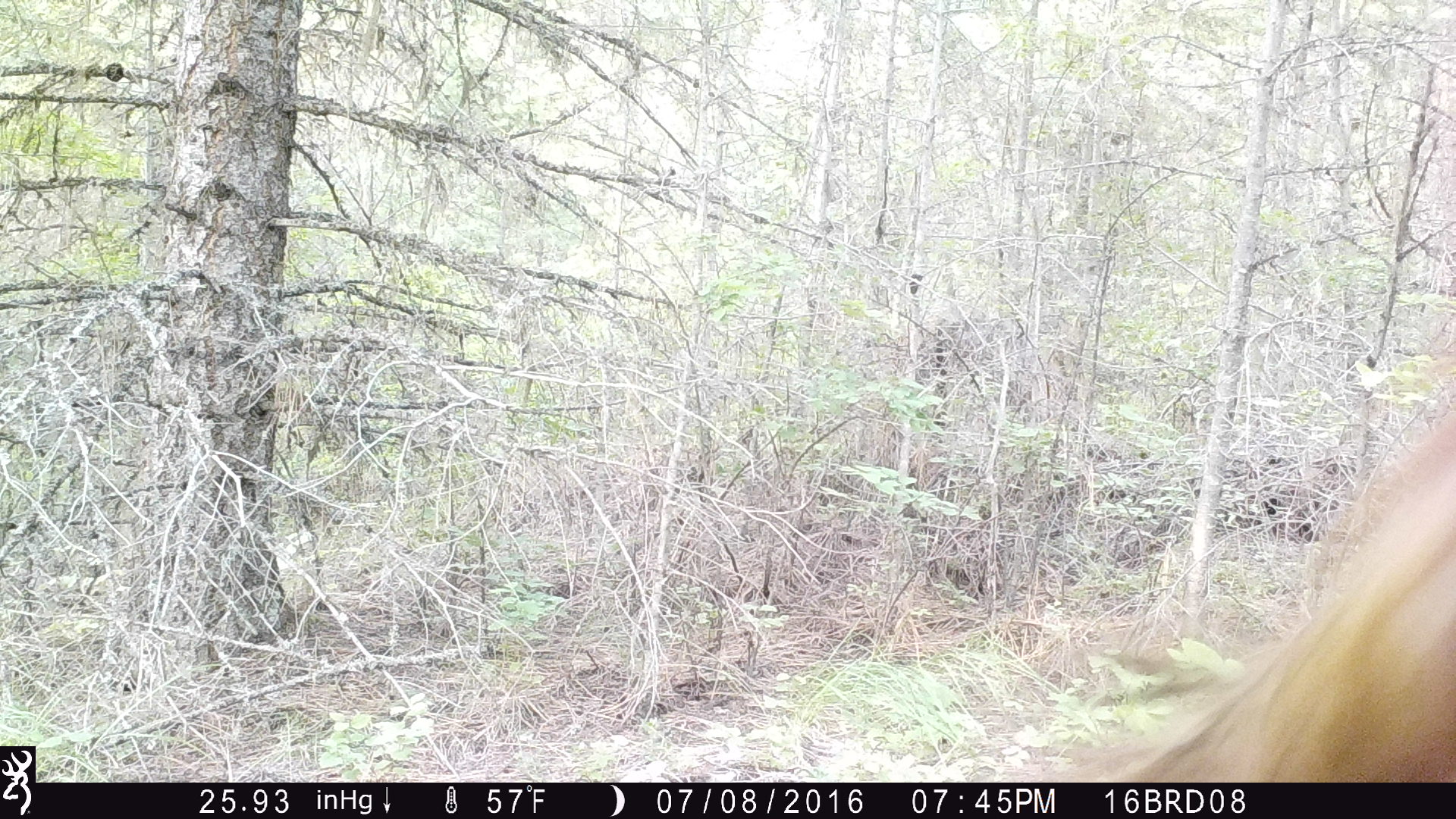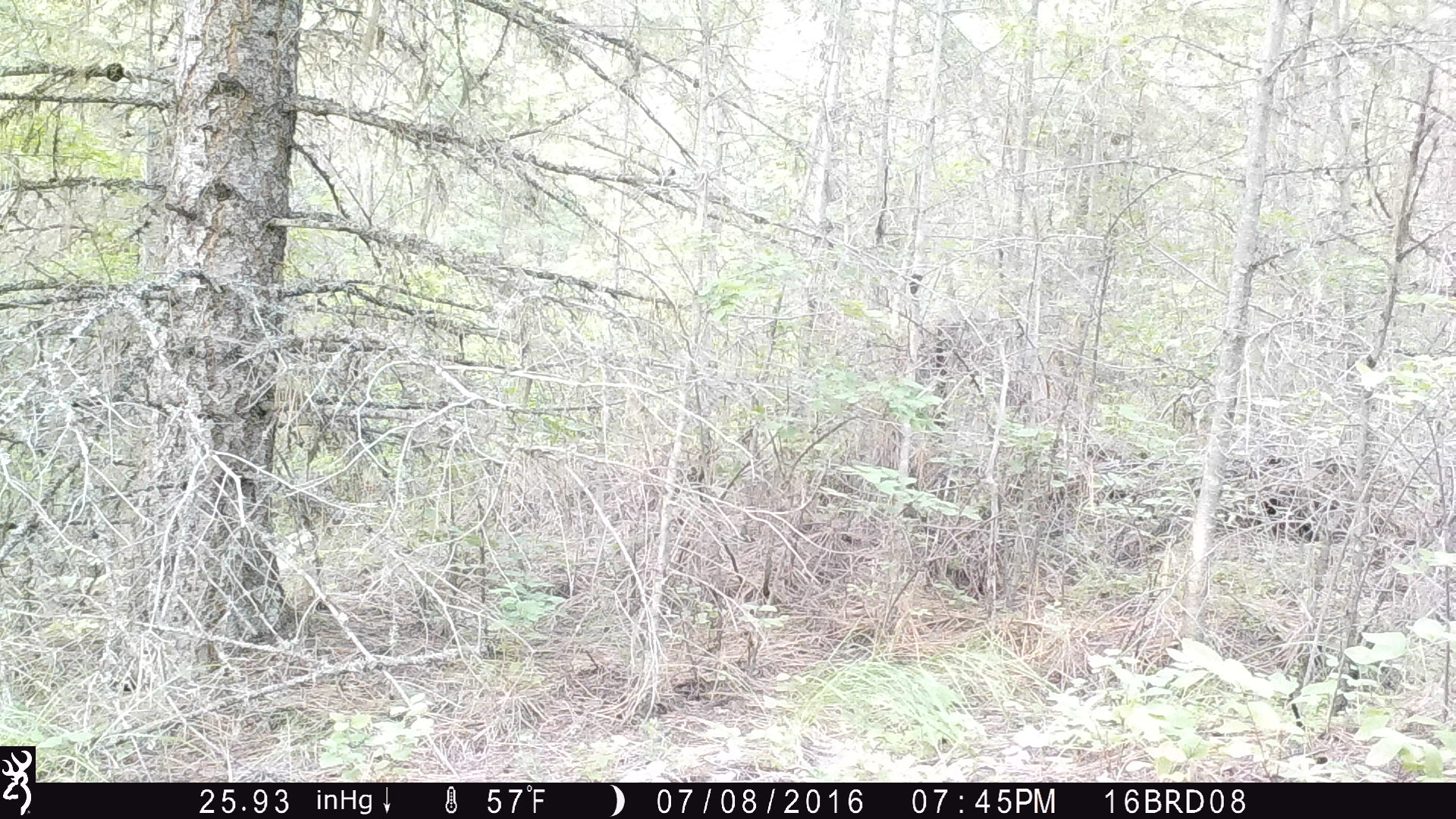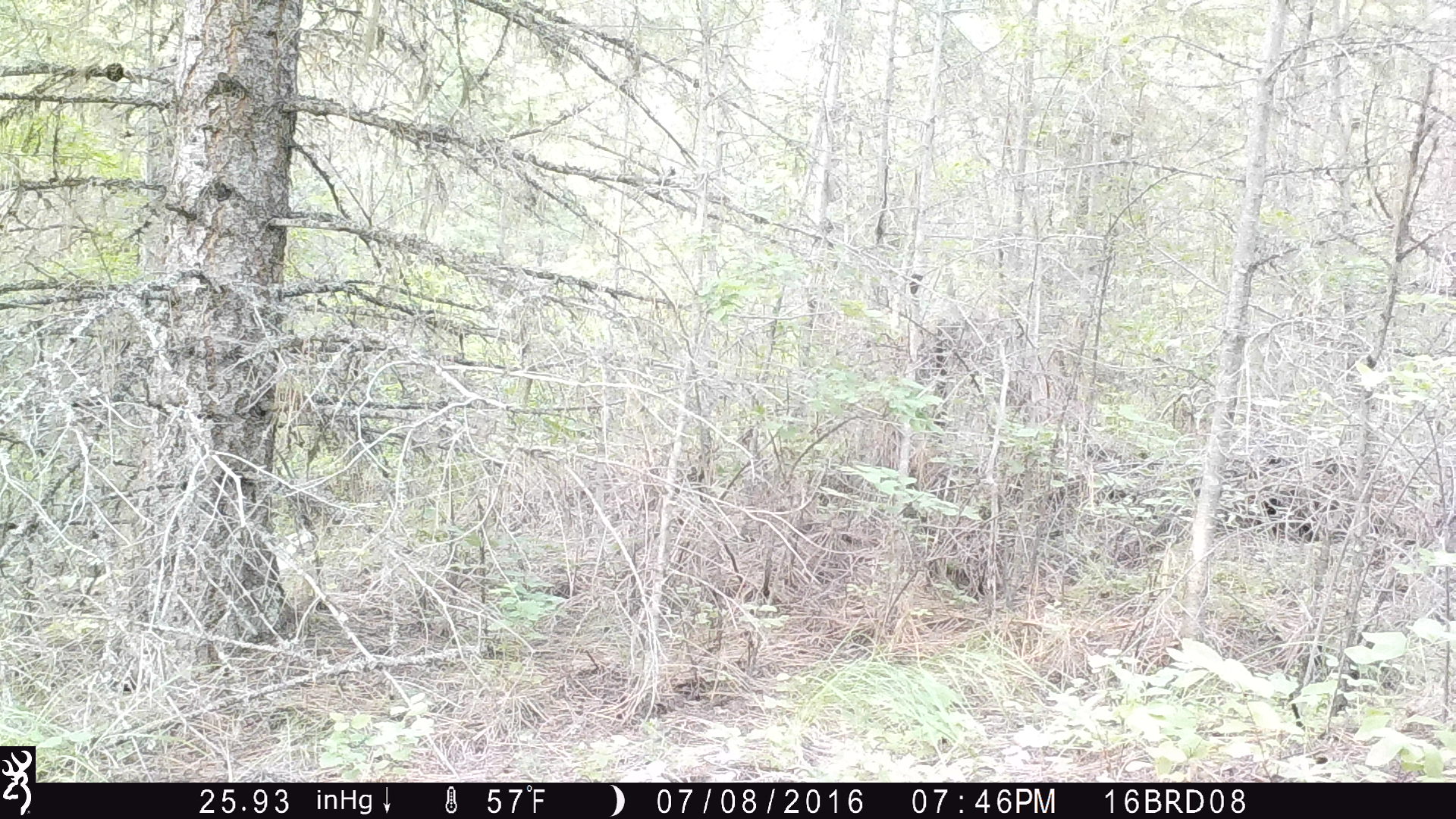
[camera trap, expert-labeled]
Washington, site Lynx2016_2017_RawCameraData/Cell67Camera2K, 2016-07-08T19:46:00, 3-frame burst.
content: unidentified animal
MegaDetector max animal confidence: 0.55